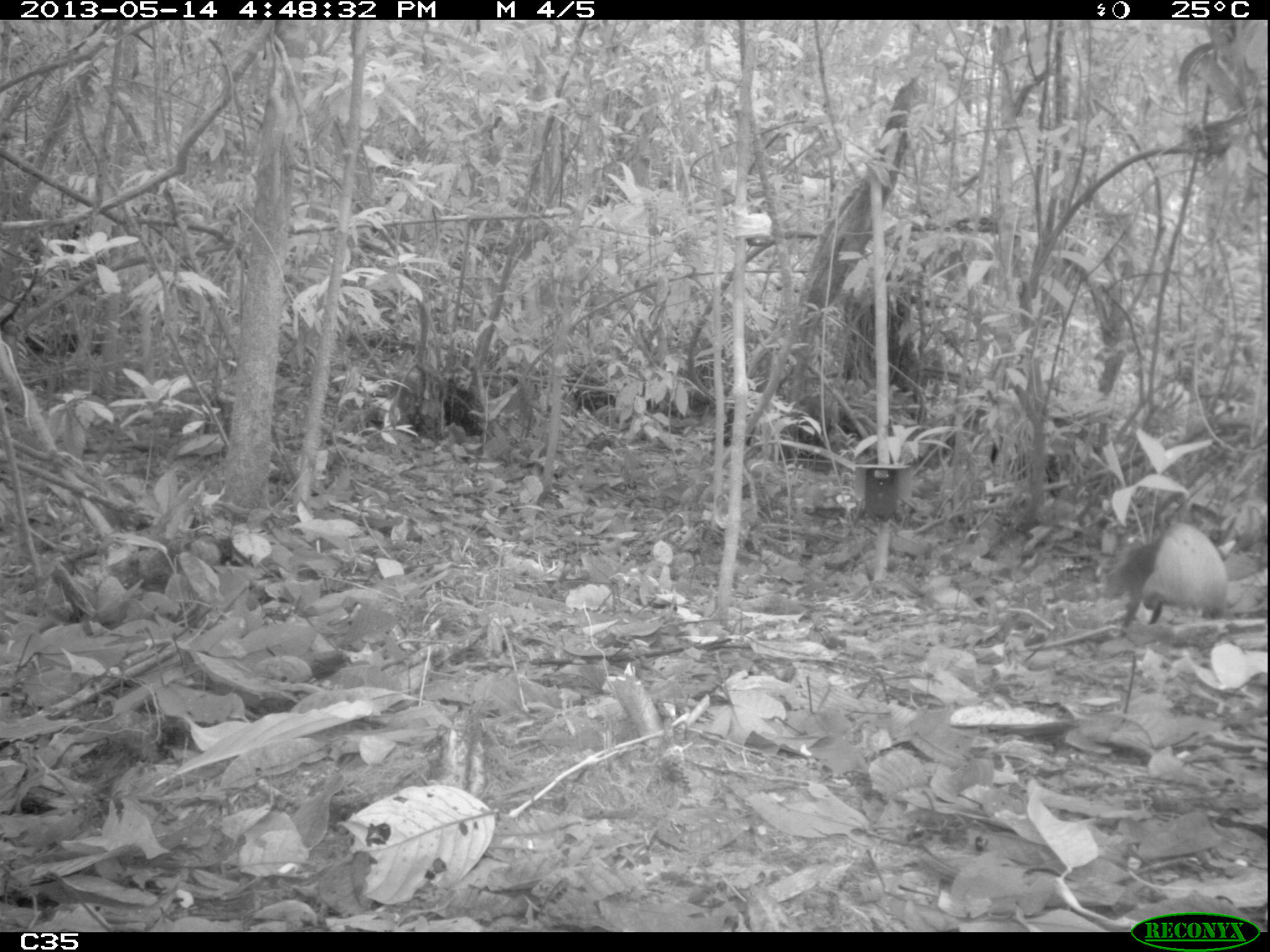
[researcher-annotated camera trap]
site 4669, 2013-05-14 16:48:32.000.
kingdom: Animalia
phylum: Chordata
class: Mammalia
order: Rodentia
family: Dasyproctidae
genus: Dasyprocta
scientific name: Dasyprocta leporina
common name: red-rumped agouti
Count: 1.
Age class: adult.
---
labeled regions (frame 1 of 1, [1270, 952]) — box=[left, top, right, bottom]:
dasyprocta leporina: box=[1101, 524, 1228, 637]